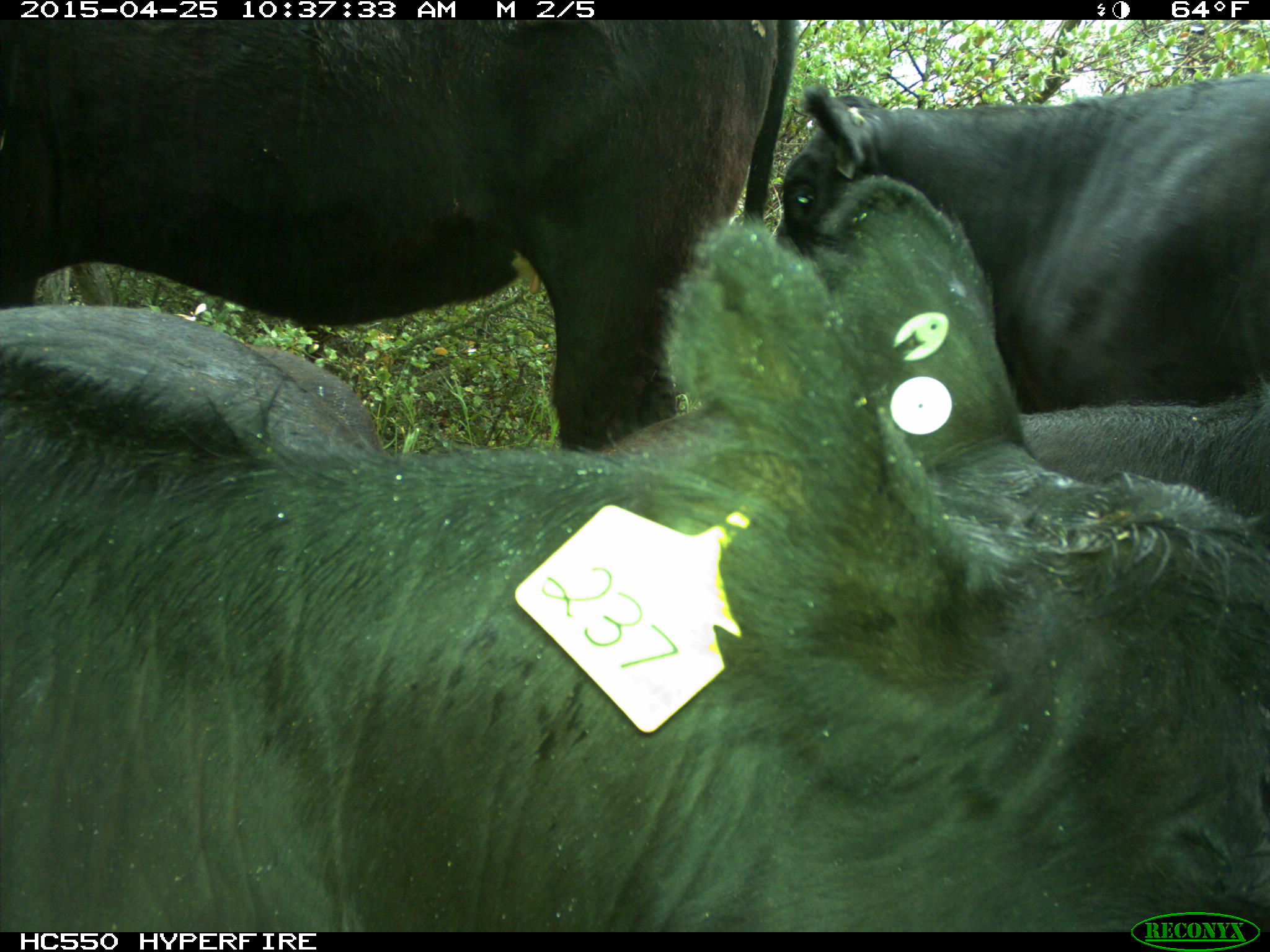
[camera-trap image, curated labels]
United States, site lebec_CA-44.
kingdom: Animalia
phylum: Chordata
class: Mammalia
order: Artiodactyla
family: Suidae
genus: Sus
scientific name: Sus scrofa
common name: wild boar